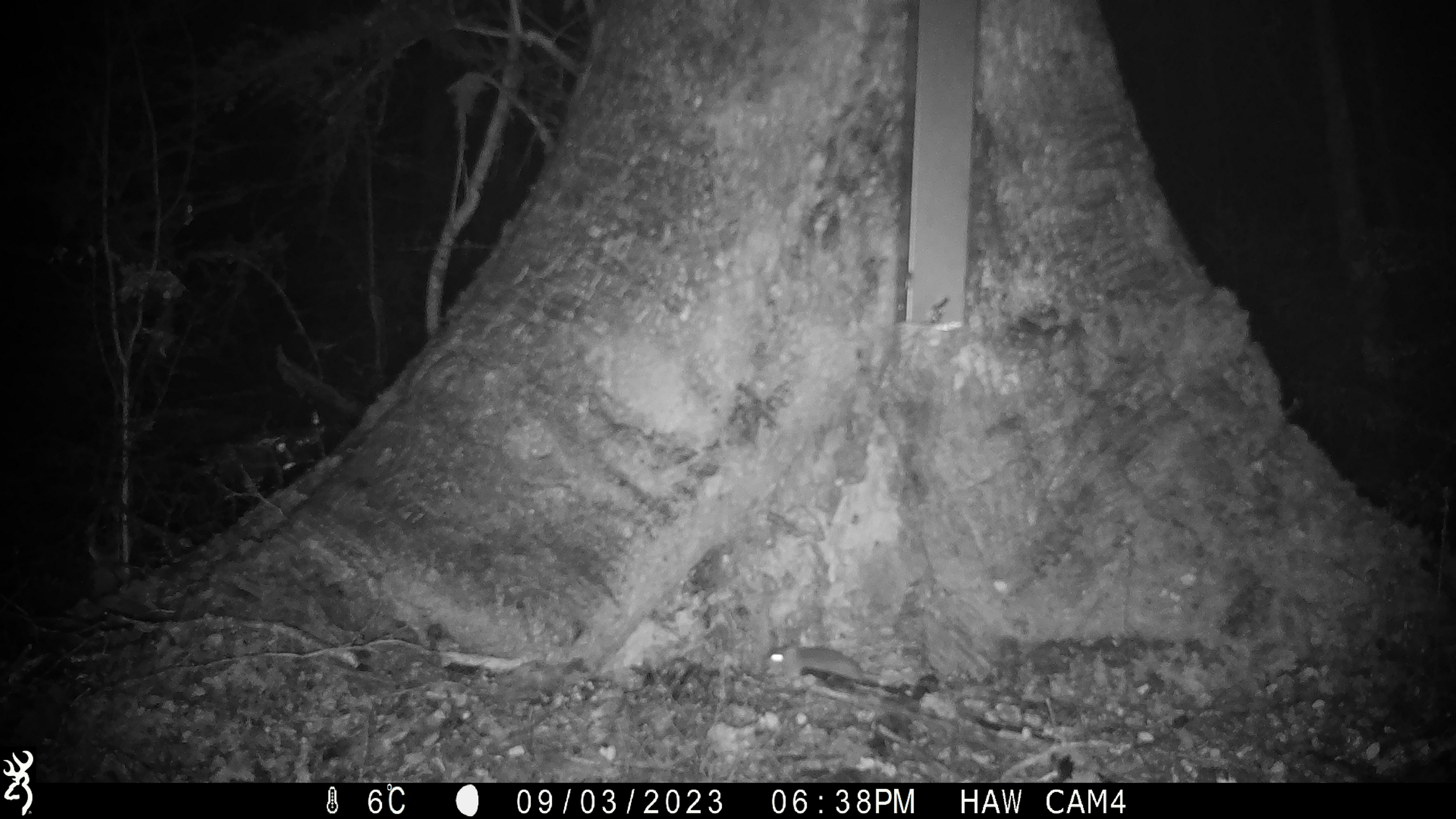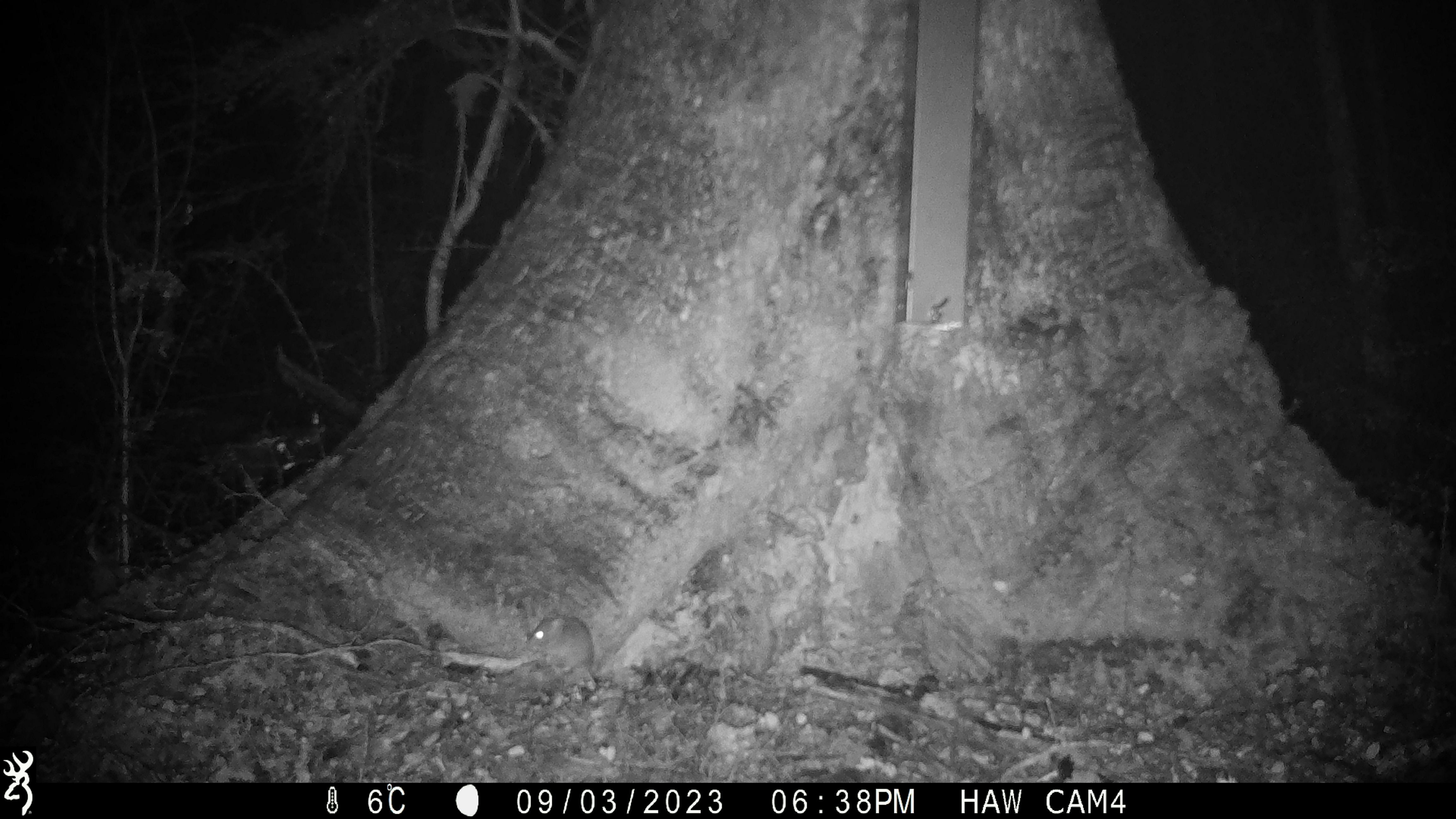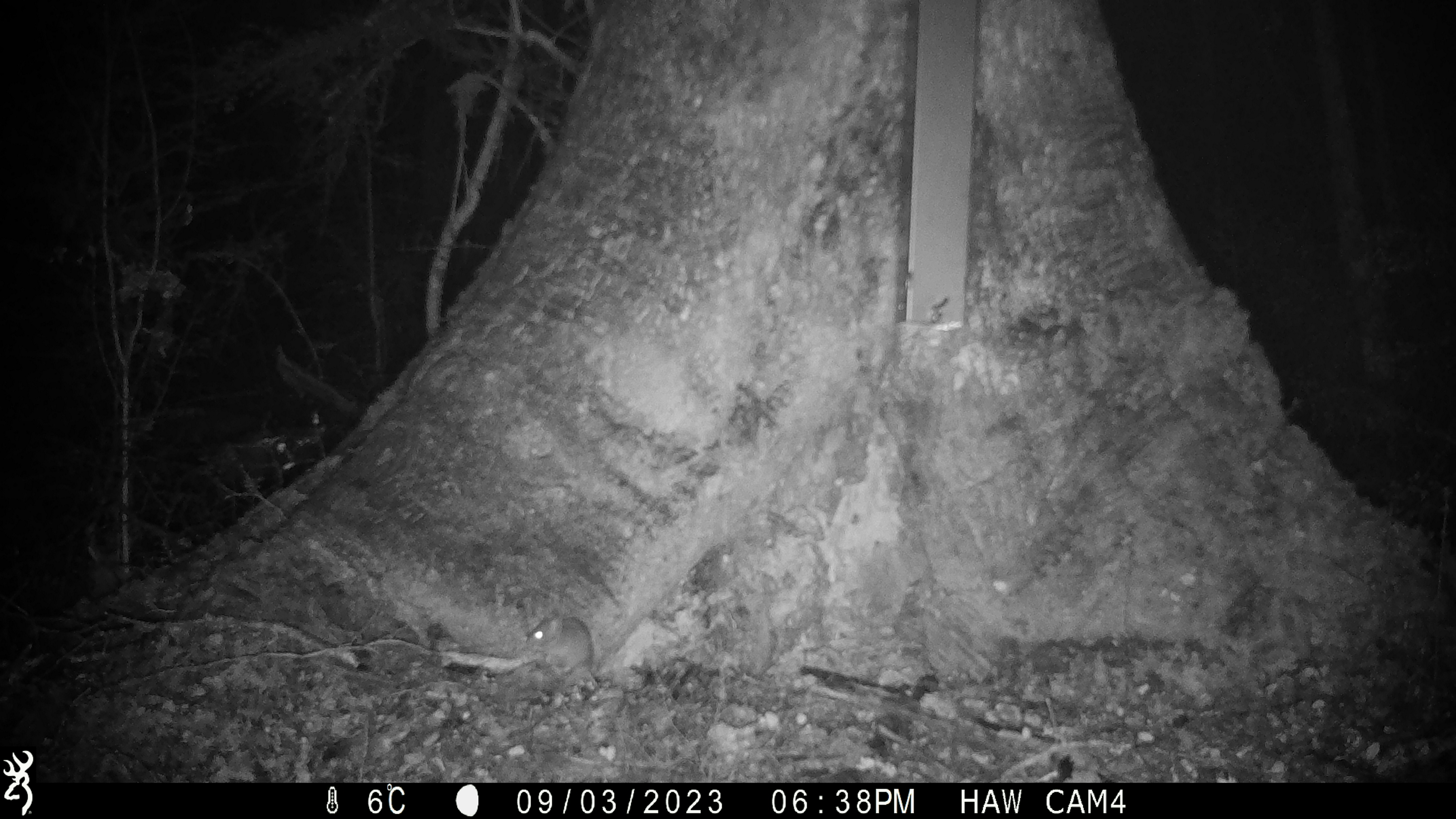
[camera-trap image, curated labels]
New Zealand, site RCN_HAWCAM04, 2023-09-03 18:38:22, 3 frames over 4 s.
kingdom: Animalia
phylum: Chordata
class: Mammalia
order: Rodentia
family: Muridae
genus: Mus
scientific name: Mus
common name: mouse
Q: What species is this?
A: Mouse (Mus).